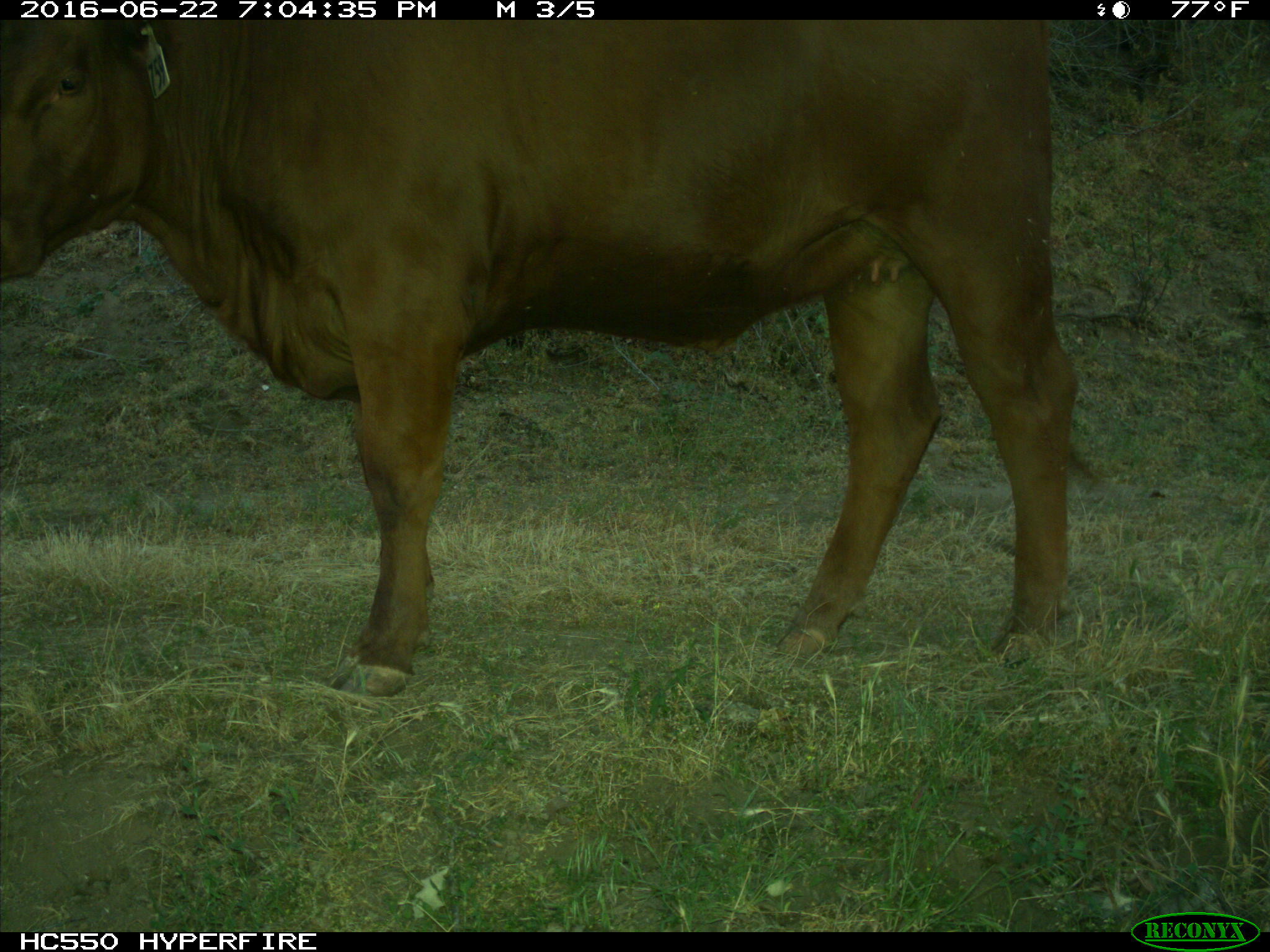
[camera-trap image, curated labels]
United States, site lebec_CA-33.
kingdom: Animalia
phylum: Chordata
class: Mammalia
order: Artiodactyla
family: Bovidae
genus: Bos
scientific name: Bos taurus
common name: domestic cow